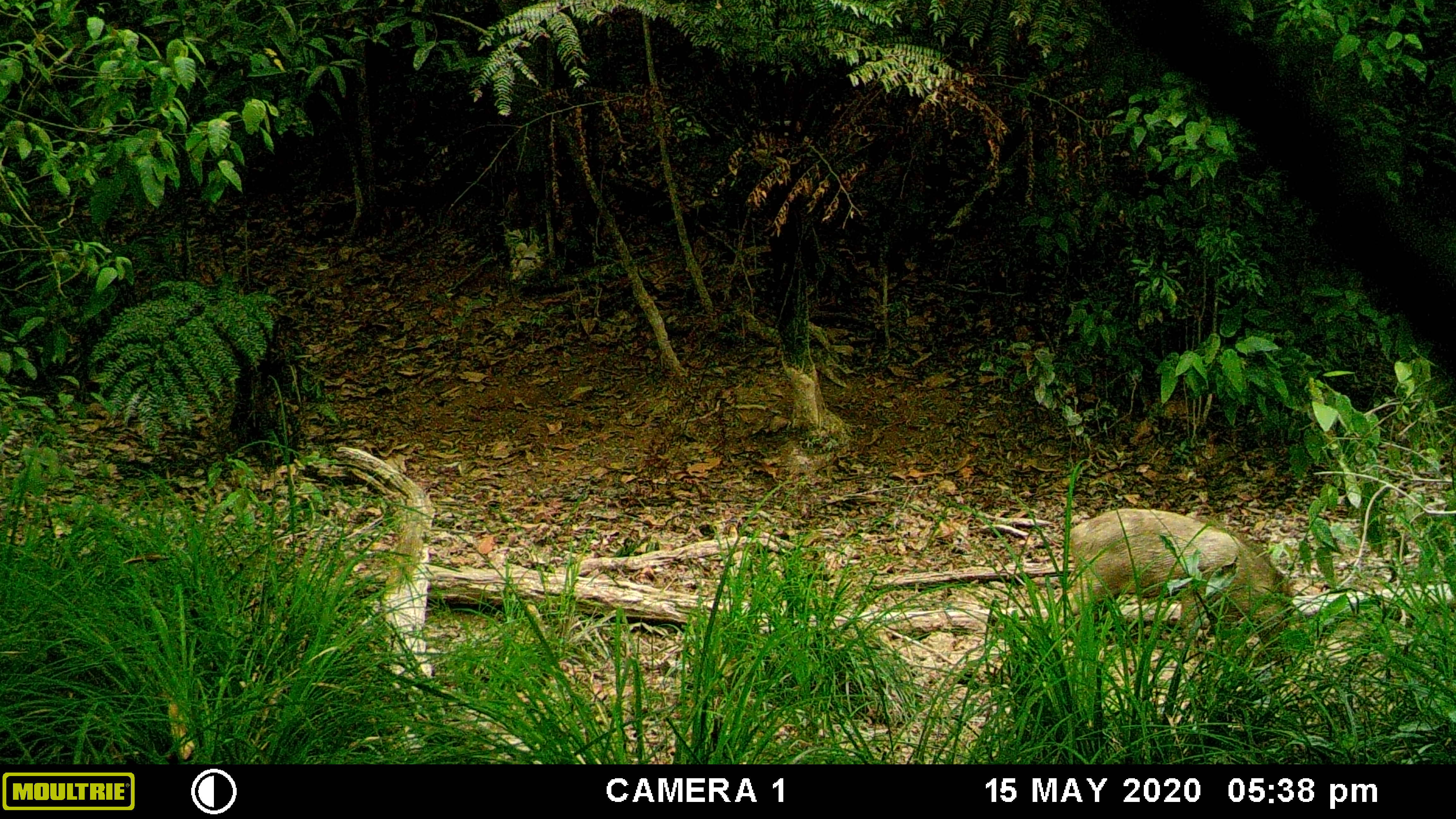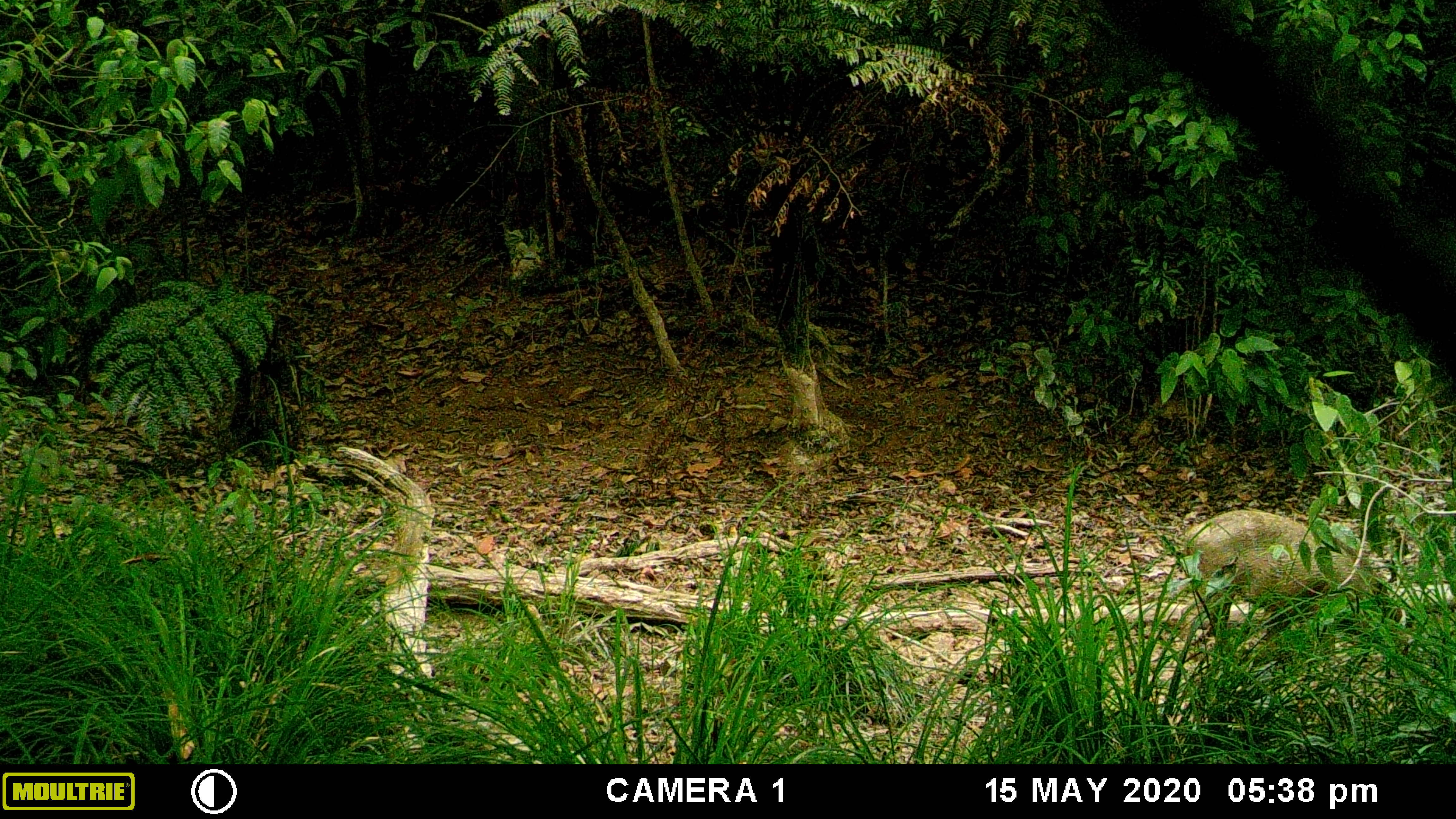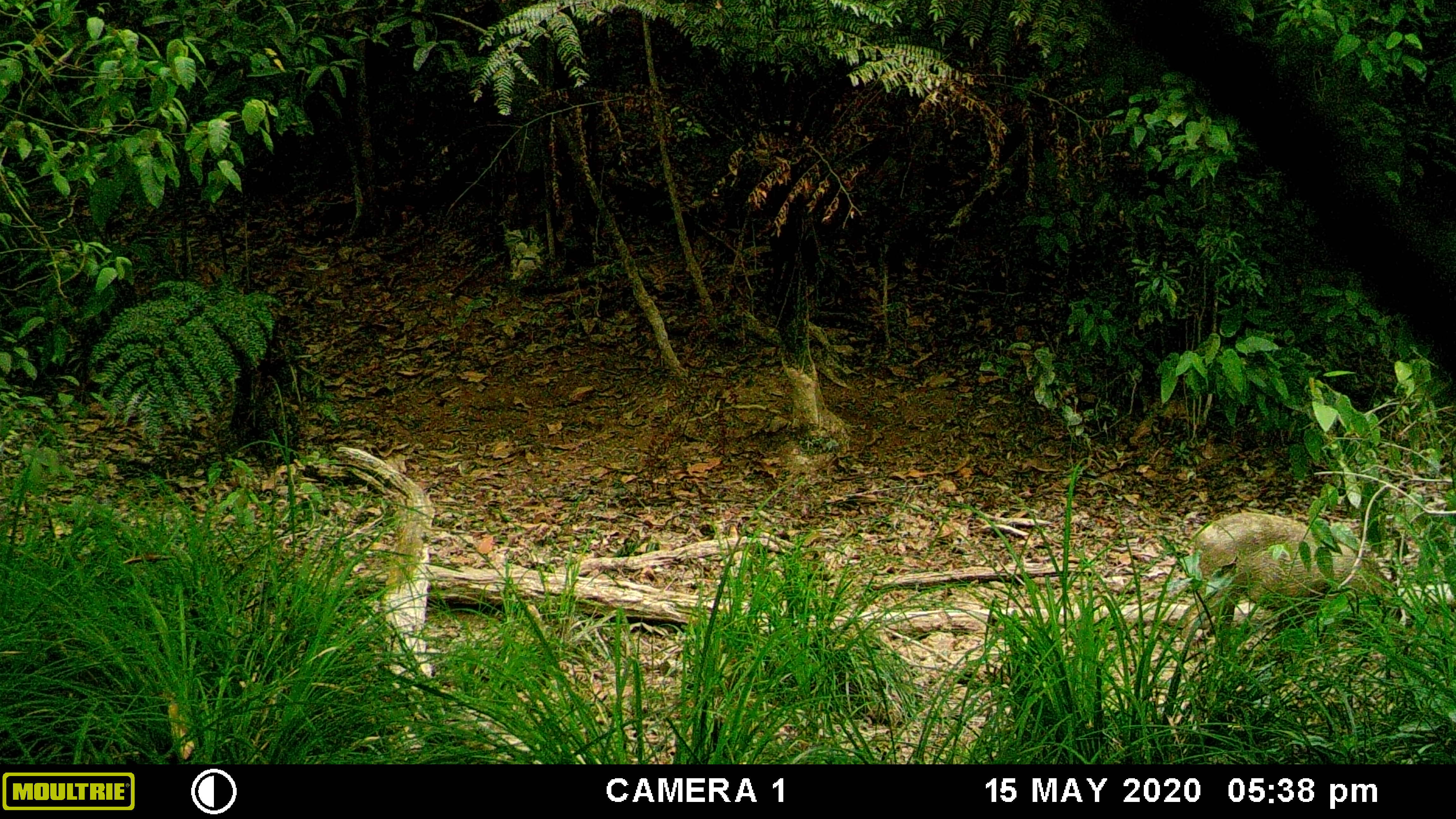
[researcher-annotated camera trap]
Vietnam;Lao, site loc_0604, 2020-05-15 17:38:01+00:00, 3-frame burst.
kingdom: Animalia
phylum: Chordata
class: Mammalia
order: Artiodactyla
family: Suidae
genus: Sus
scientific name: Sus scrofa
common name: eurasian wild pig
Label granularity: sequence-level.